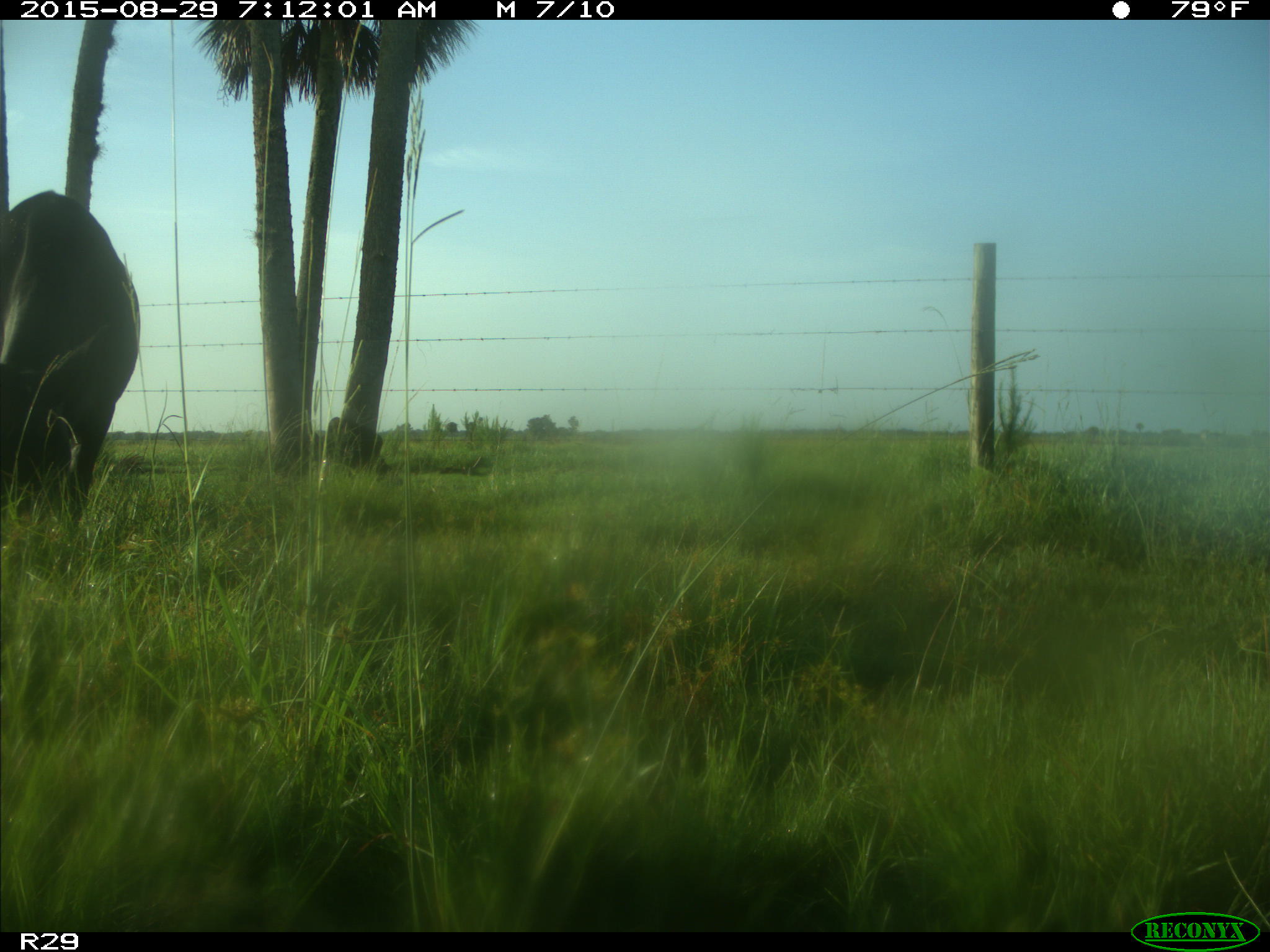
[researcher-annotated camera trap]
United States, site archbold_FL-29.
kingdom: Animalia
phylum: Chordata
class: Mammalia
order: Artiodactyla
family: Bovidae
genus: Bos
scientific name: Bos taurus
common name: domestic cow